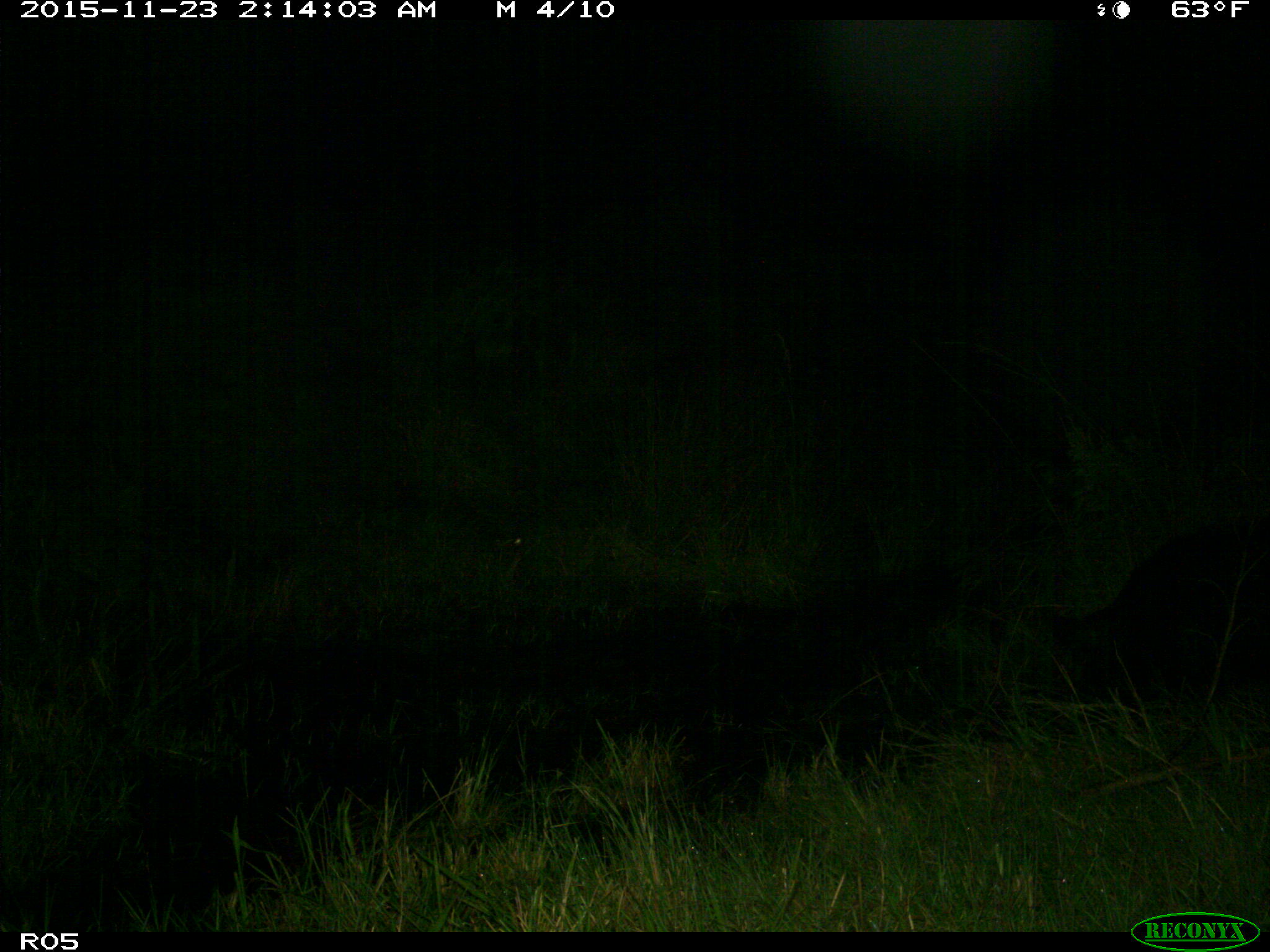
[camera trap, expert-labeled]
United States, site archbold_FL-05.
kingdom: Animalia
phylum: Chordata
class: Mammalia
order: Artiodactyla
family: Suidae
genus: Sus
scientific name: Sus scrofa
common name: wild boar